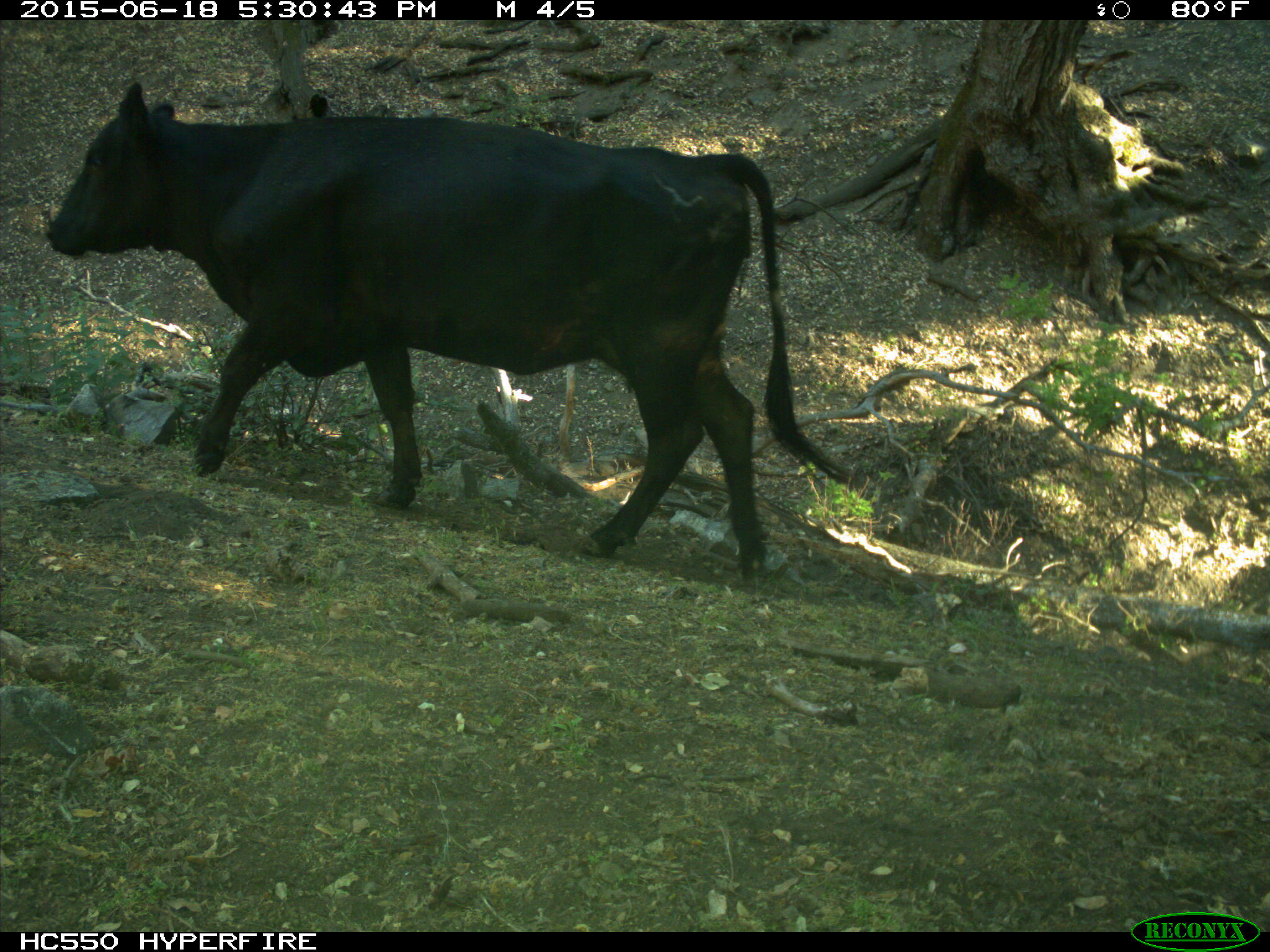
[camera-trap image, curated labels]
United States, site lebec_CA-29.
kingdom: Animalia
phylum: Chordata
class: Mammalia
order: Artiodactyla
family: Bovidae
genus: Bos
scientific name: Bos taurus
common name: domestic cow